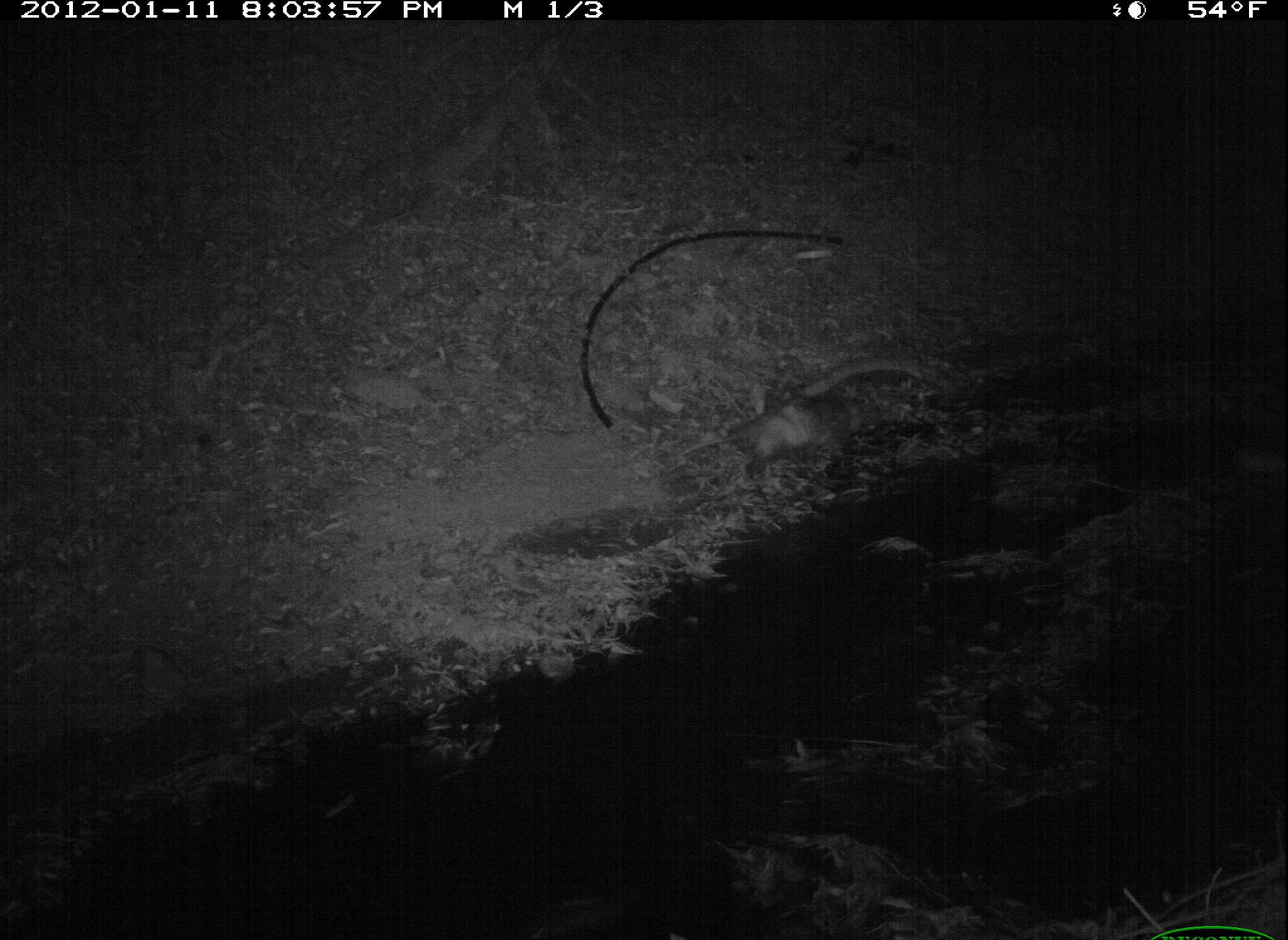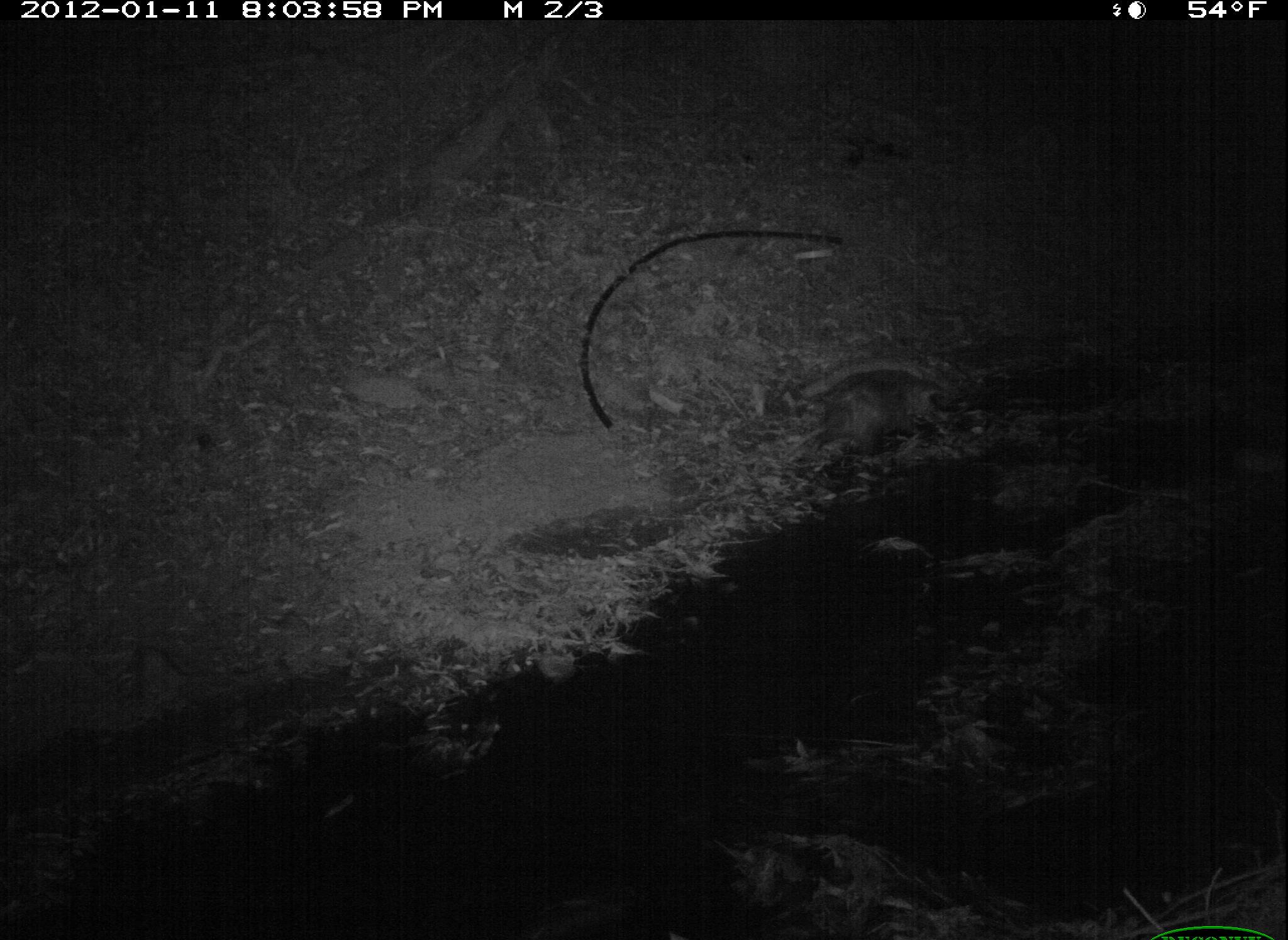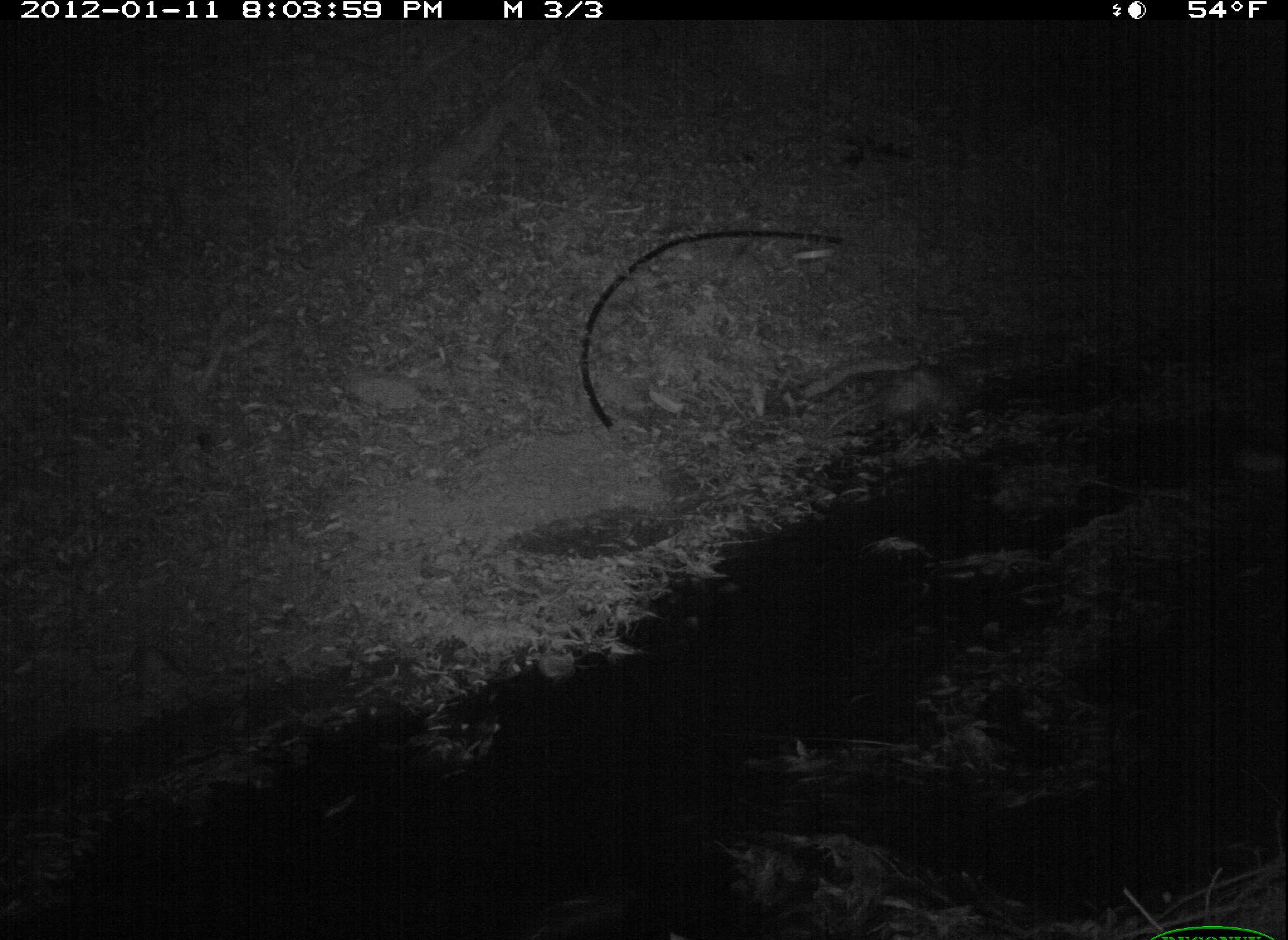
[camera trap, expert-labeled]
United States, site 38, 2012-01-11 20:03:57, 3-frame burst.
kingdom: Animalia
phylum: Chordata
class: Mammalia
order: Didelphimorphia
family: Didelphidae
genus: Didelphis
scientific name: Didelphis virginiana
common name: virginia opossum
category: opossum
Opossum (virginia opossum) (Didelphis virginiana).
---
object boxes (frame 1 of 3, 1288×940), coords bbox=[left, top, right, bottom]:
opossum: bbox=[678, 383, 892, 499]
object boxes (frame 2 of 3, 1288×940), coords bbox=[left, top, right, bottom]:
opossum: bbox=[771, 362, 956, 475]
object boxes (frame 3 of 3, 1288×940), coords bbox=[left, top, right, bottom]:
opossum: bbox=[813, 333, 1011, 443]